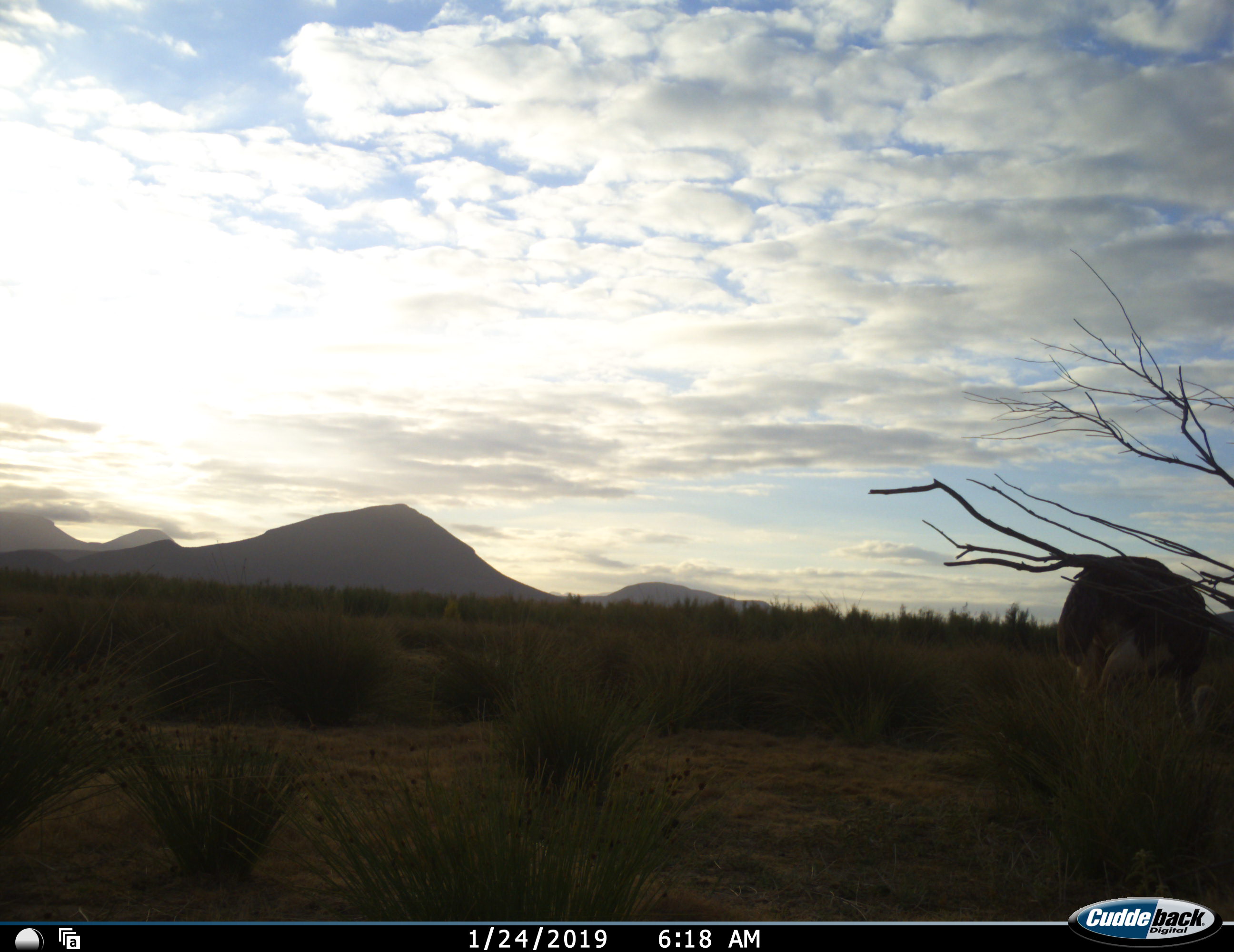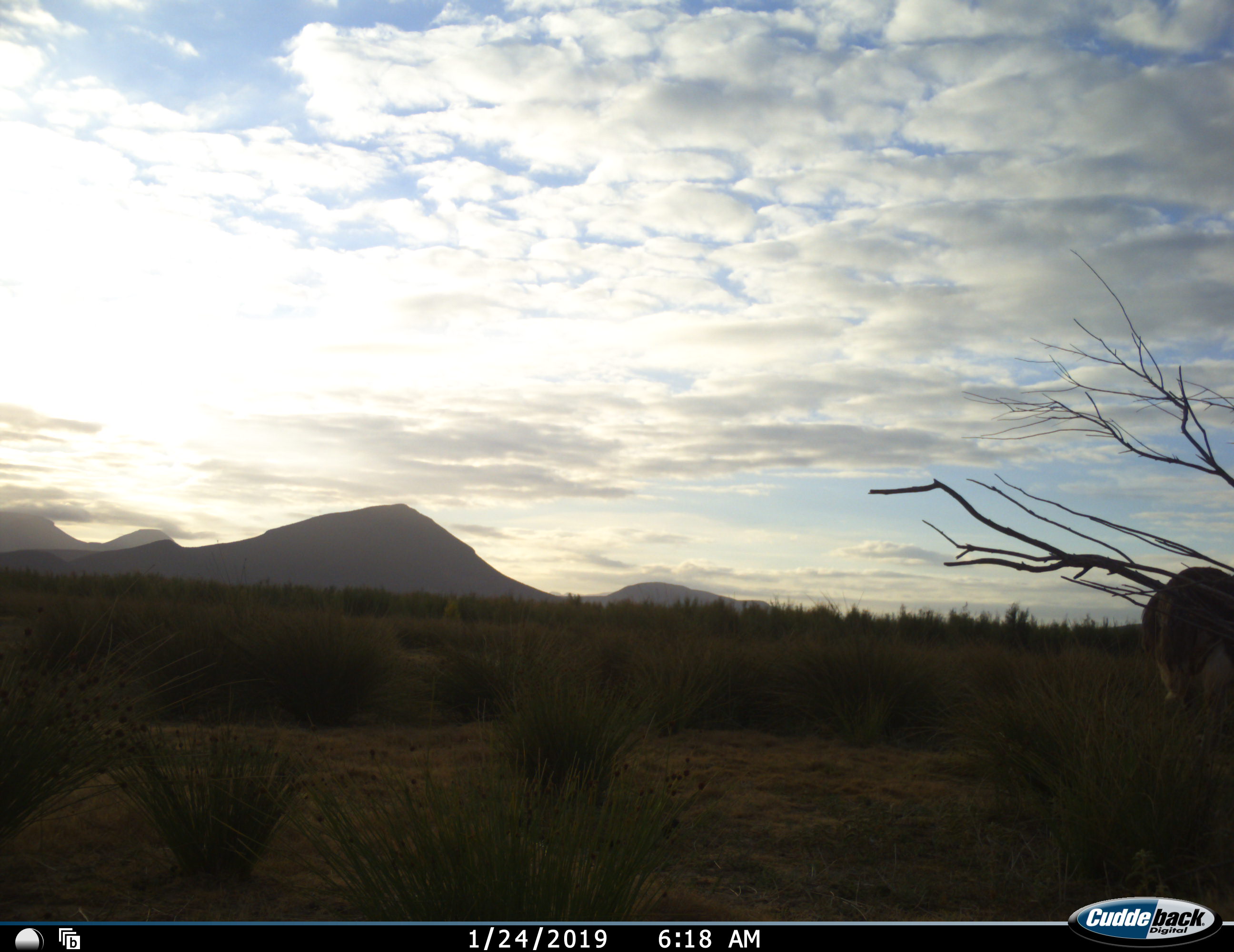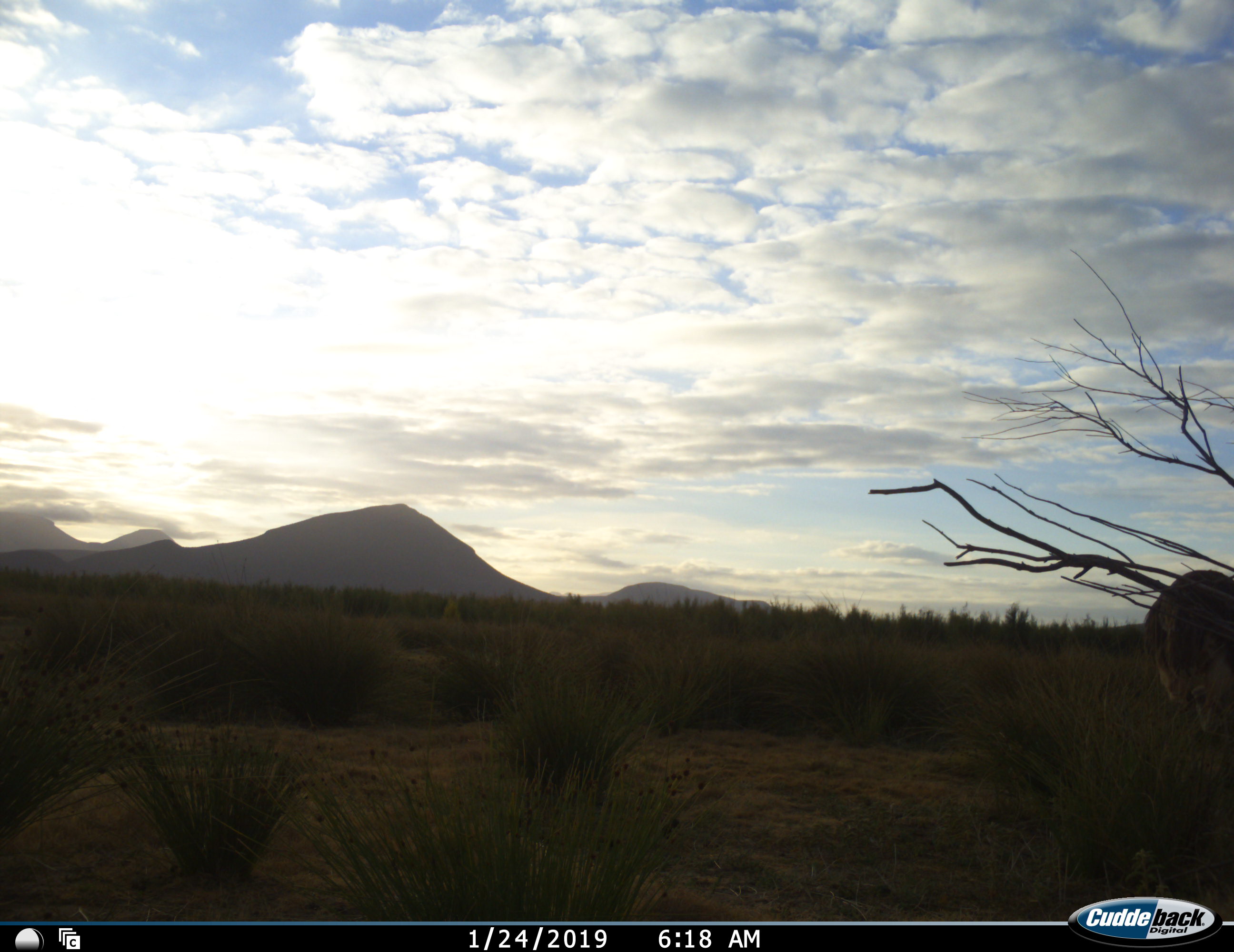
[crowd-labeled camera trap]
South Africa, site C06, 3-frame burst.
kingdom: Animalia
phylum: Chordata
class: Aves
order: Struthioniformes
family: Struthionidae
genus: Struthio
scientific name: Struthio camelus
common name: ostrich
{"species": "ostrich (Struthio camelus)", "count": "1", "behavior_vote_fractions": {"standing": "0%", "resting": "0%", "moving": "33%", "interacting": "0%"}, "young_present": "0%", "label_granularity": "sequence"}